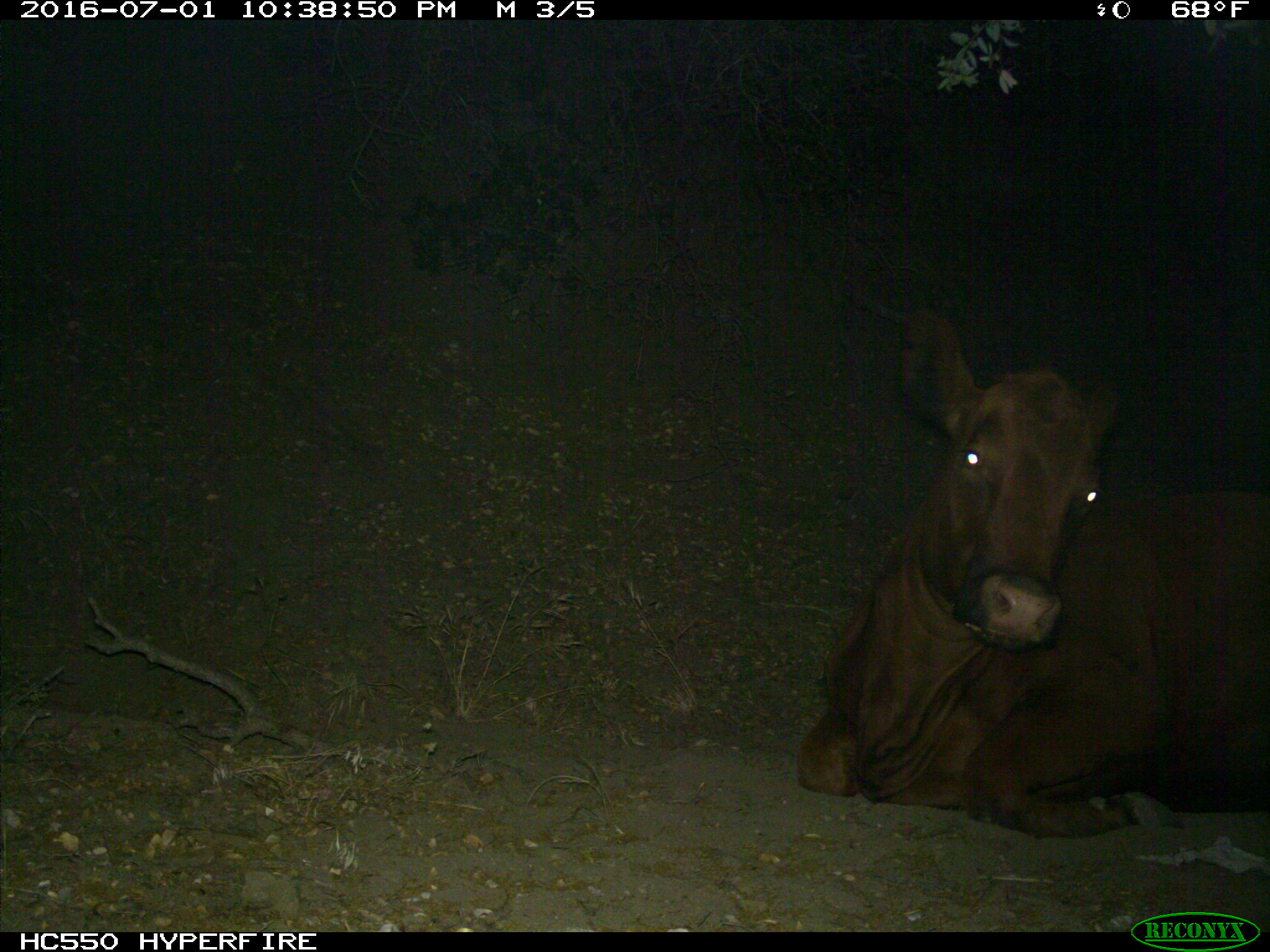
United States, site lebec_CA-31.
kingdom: Animalia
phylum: Chordata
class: Mammalia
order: Artiodactyla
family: Bovidae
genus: Bos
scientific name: Bos taurus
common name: domestic cow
Bos taurus (domestic cow).